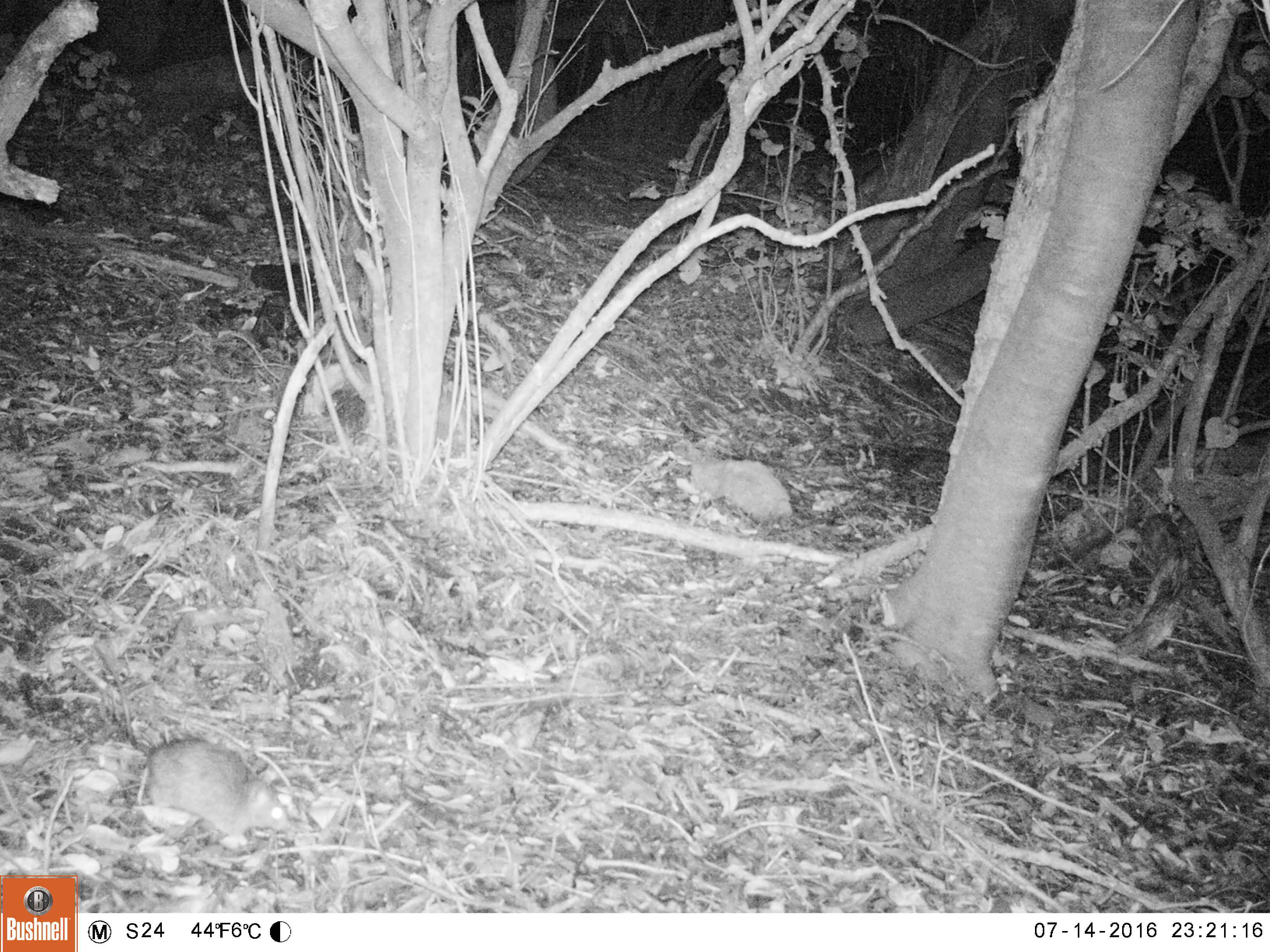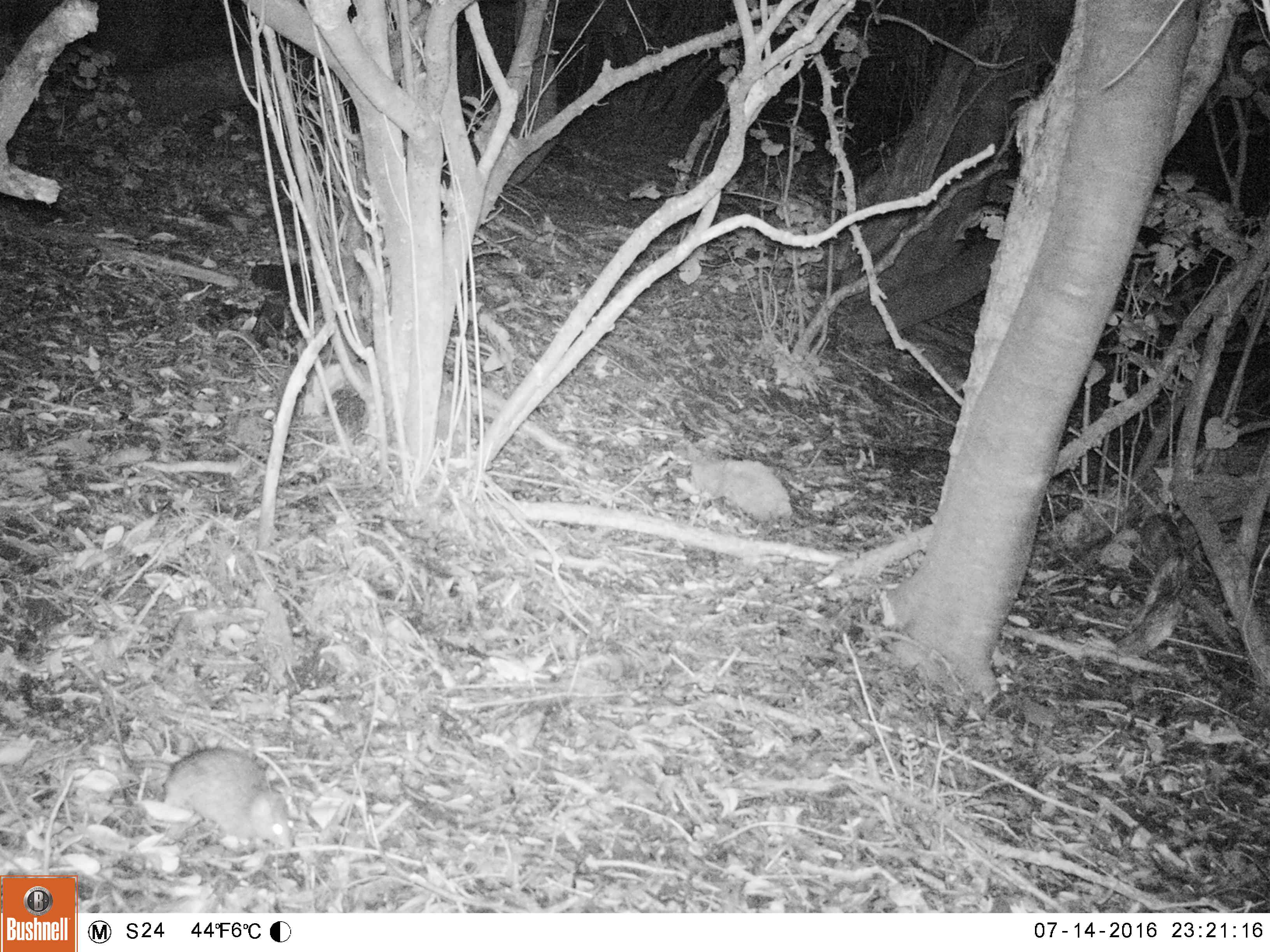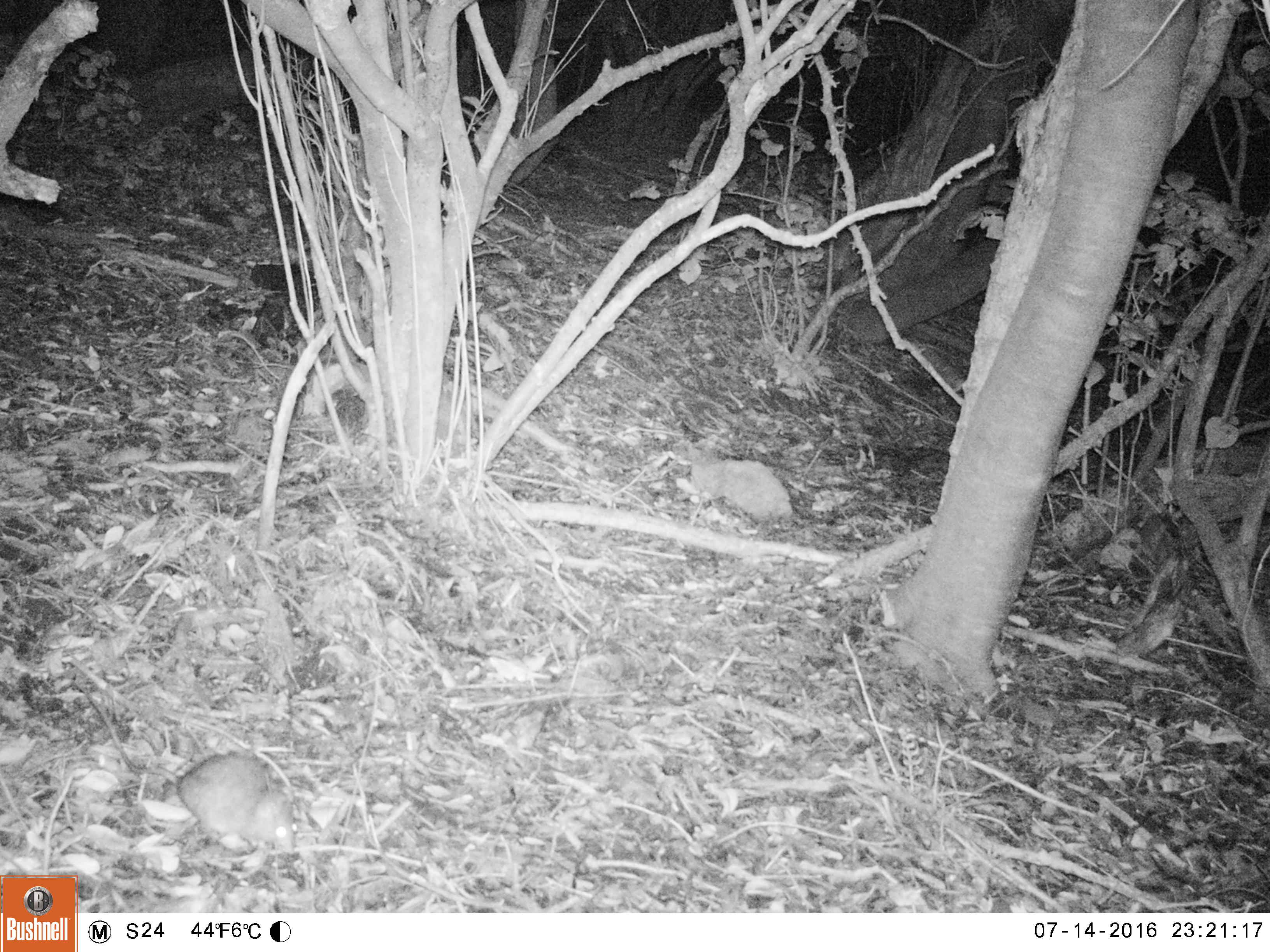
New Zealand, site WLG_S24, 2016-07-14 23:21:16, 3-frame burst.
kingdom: Animalia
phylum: Chordata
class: Mammalia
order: Rodentia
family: Muridae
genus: Rattus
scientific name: Rattus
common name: rat